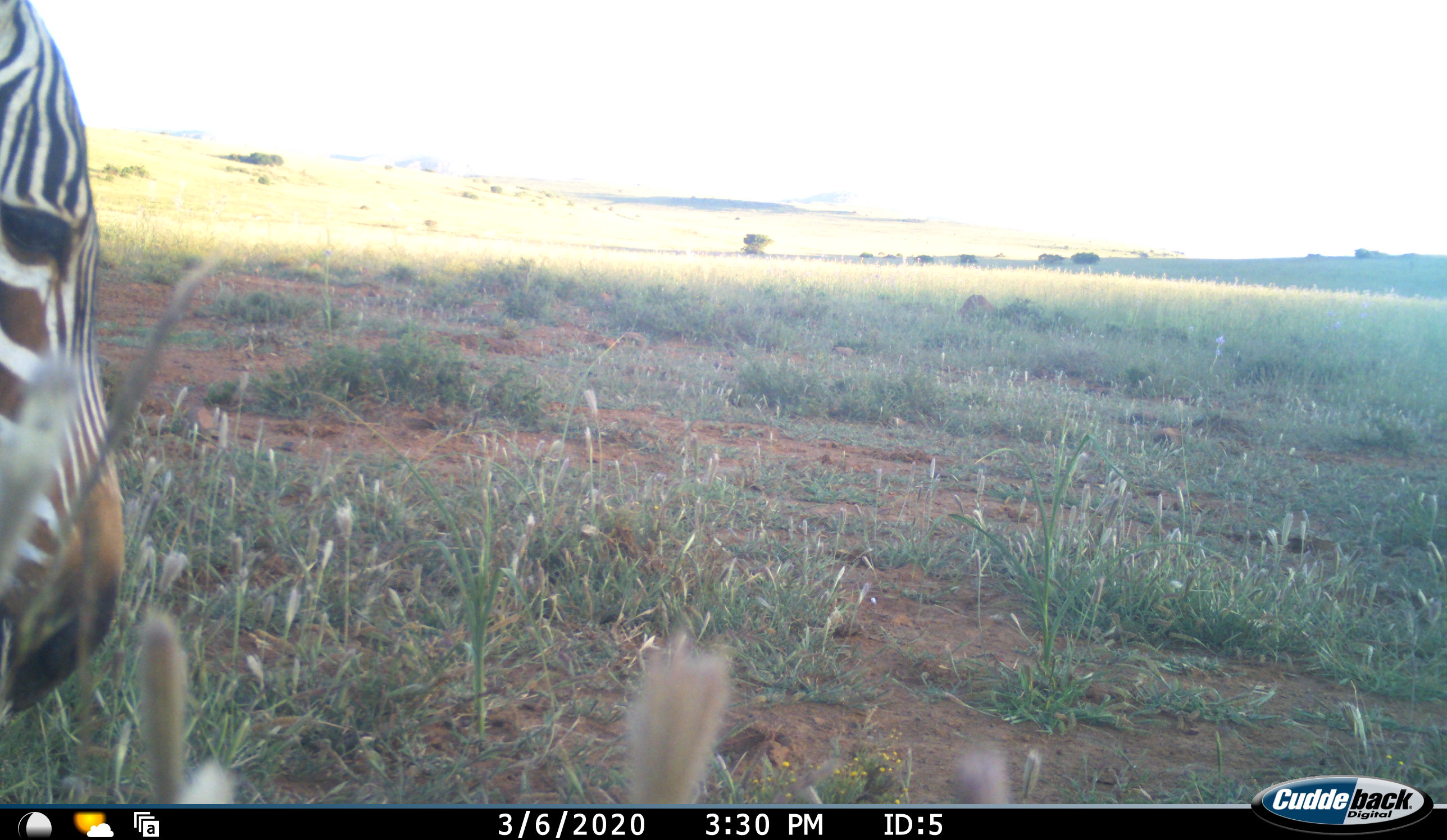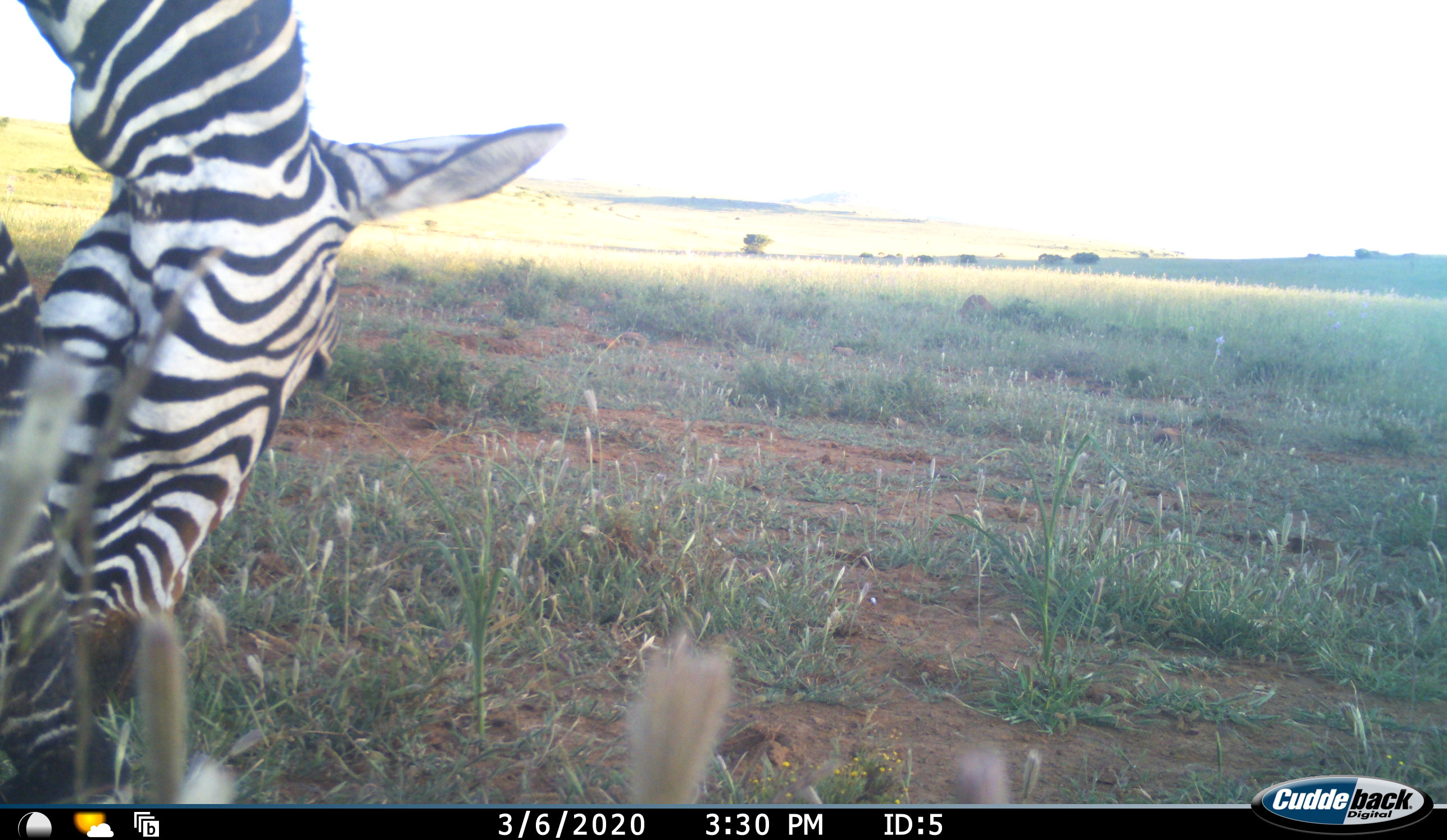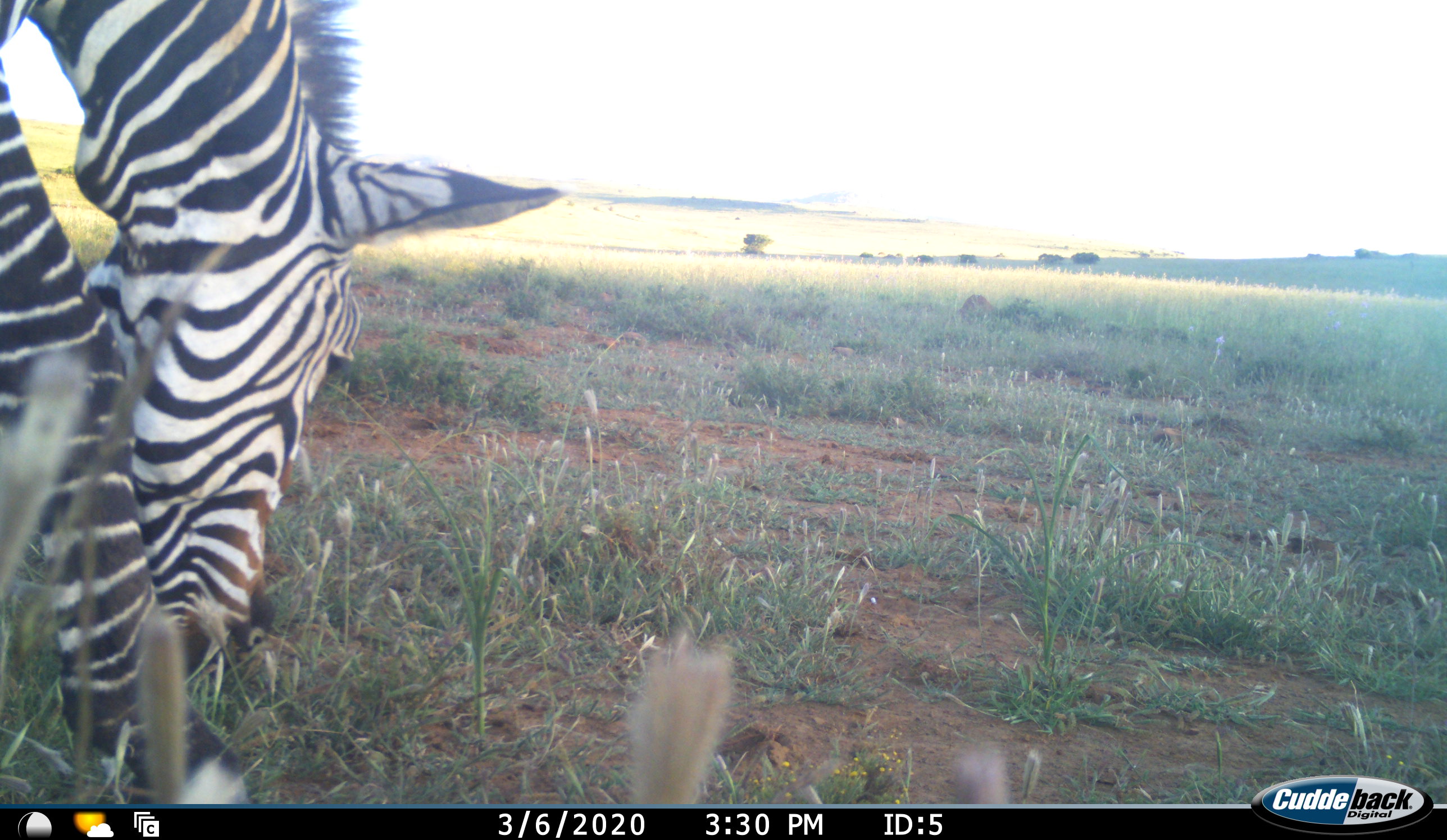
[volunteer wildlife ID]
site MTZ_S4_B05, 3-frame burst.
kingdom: Animalia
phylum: Chordata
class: Mammalia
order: Perissodactyla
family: Equidae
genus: Equus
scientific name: Equus zebra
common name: mountain zebra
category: zebramountain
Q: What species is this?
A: Zebramountain (mountain zebra) (Equus zebra).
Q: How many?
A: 1.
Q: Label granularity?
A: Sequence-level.